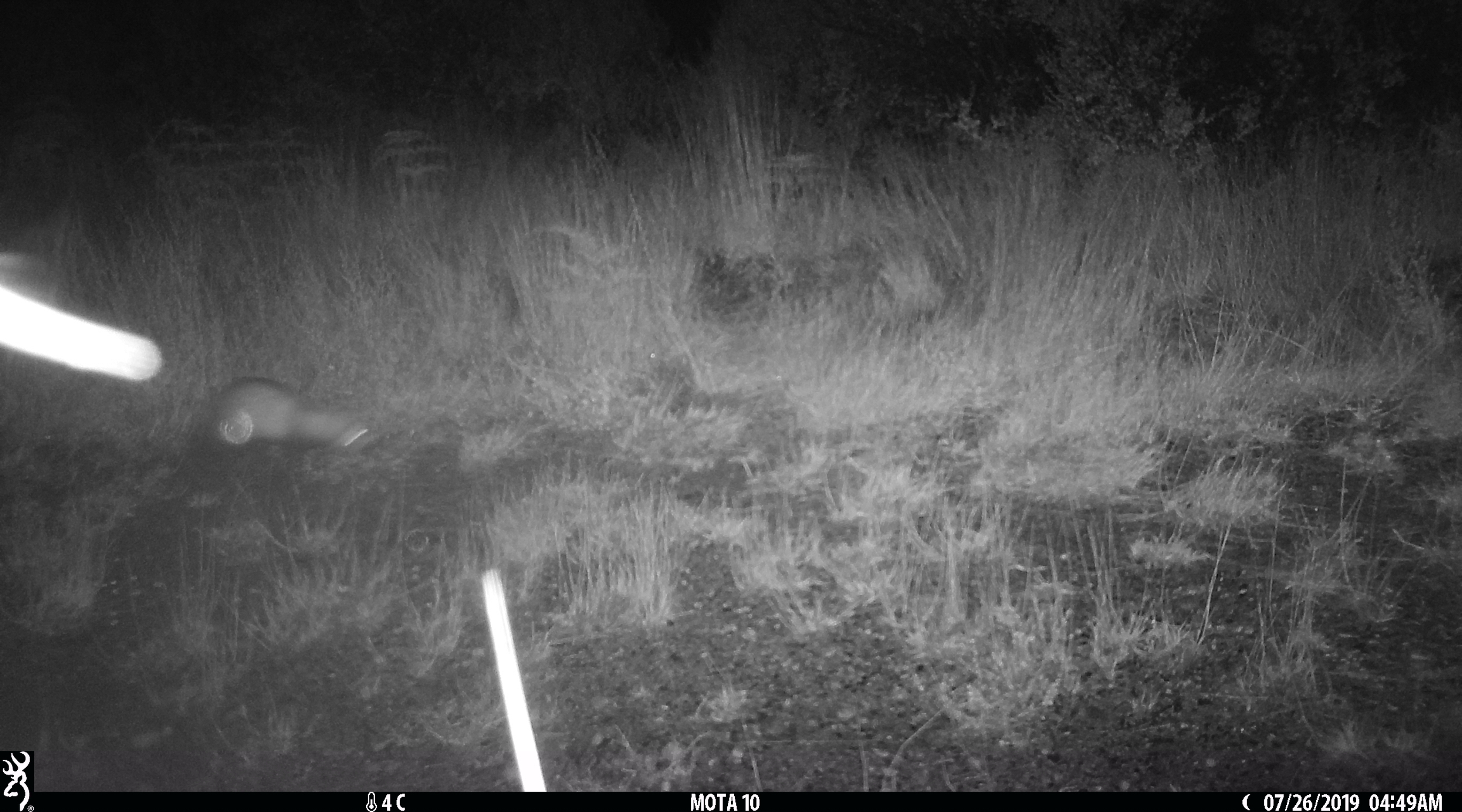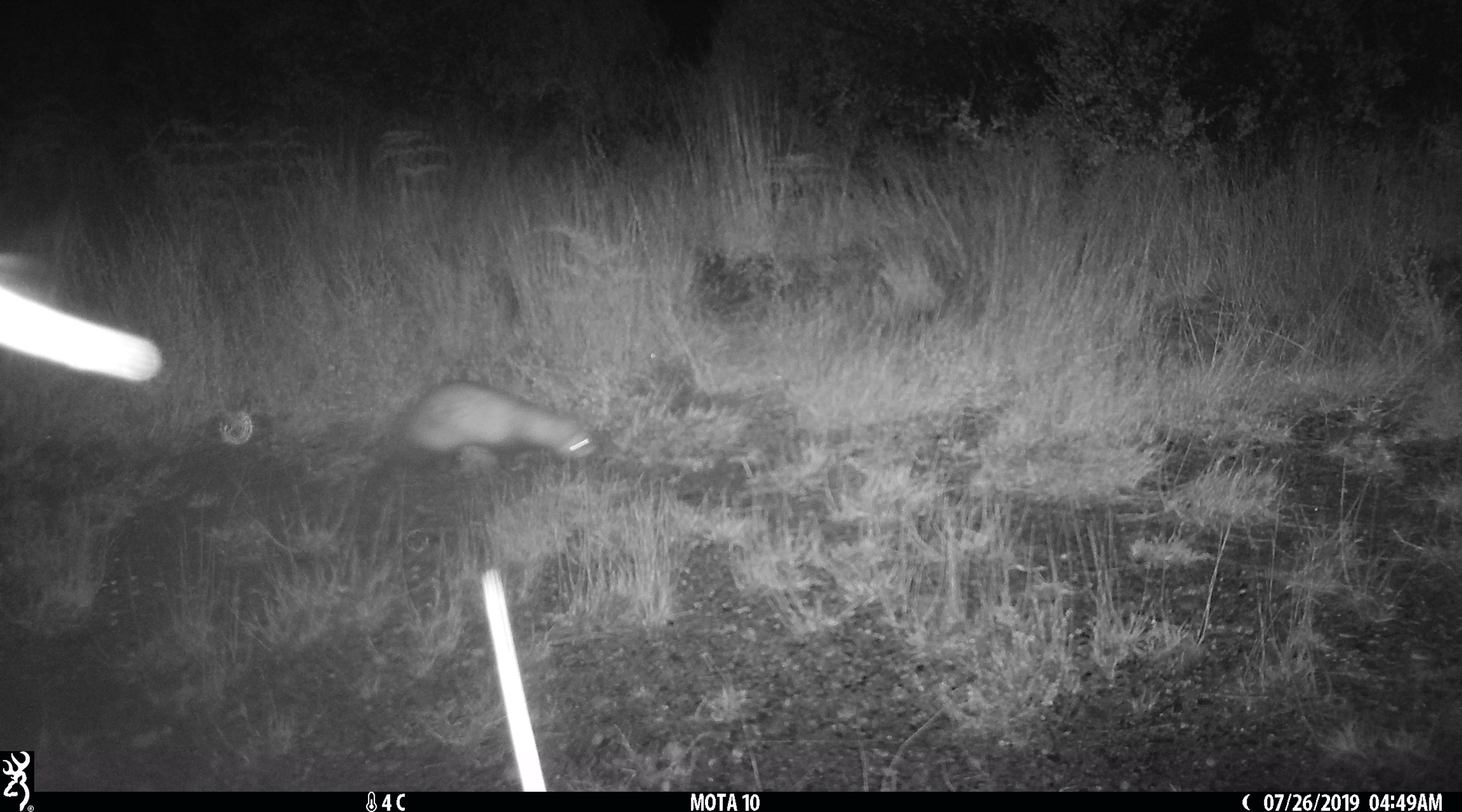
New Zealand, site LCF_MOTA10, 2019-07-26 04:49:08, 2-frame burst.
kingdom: Animalia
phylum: Chordata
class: Mammalia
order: Carnivora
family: Mustelidae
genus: Mustela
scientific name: Mustela furo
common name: ferret